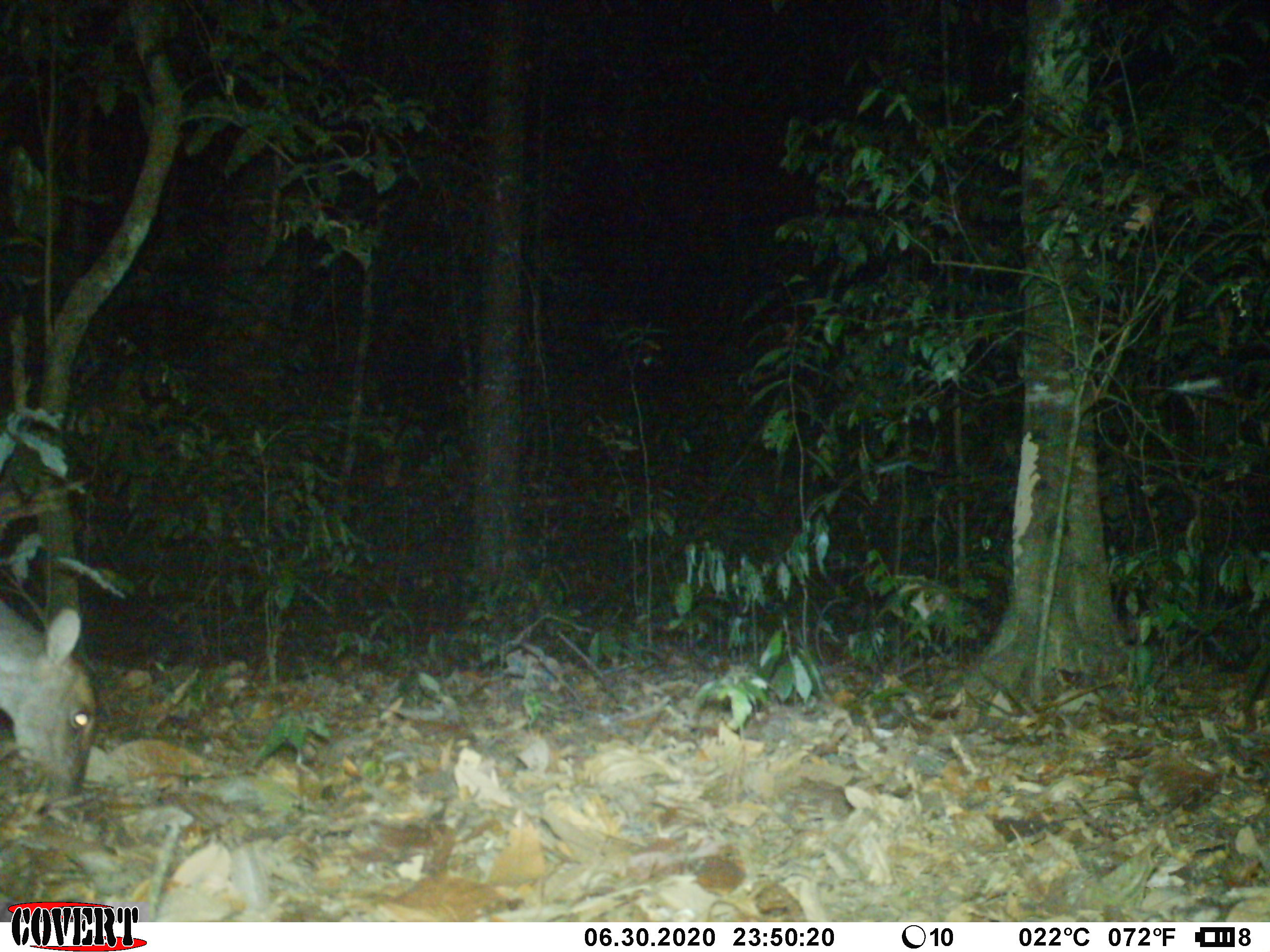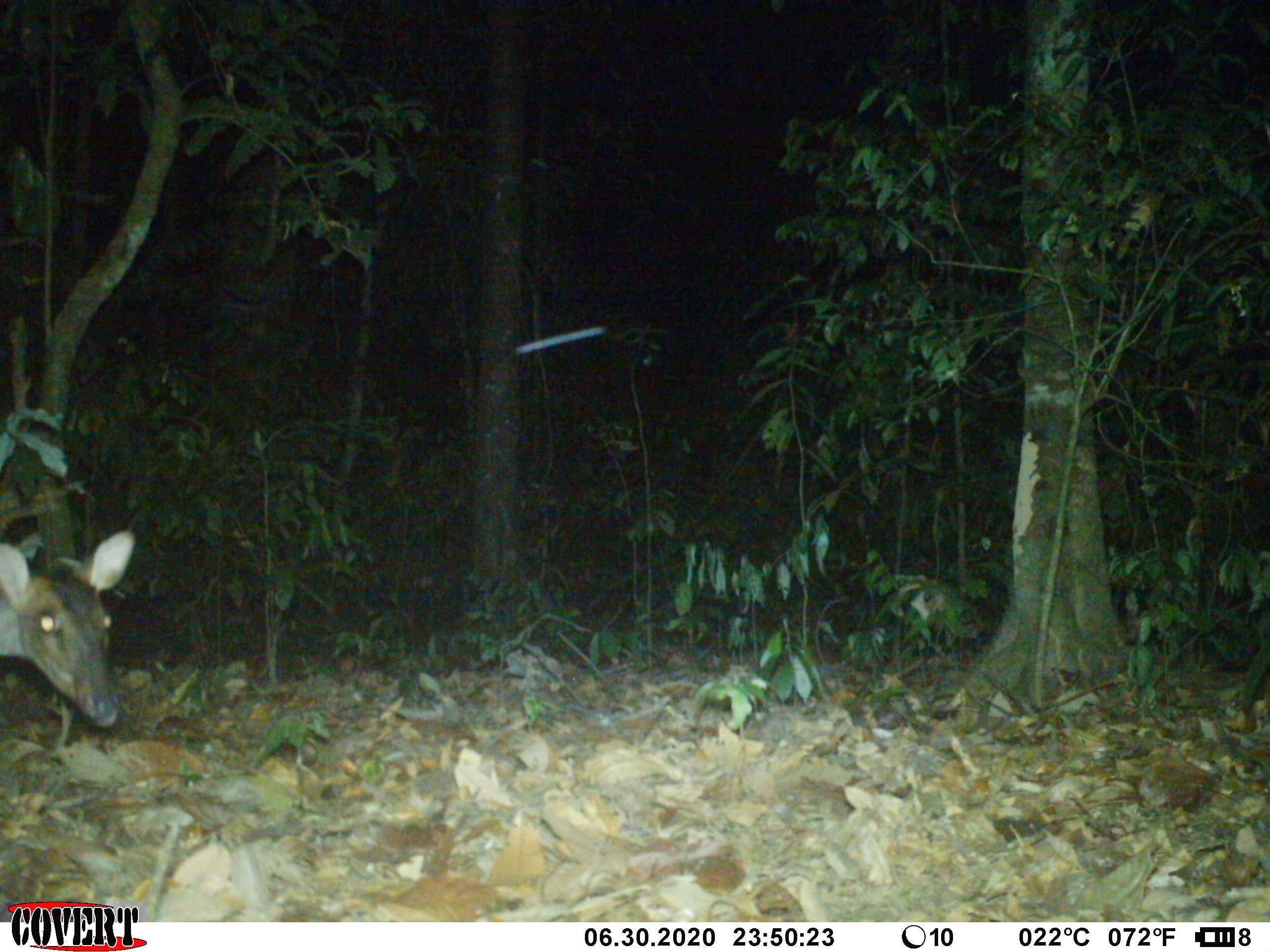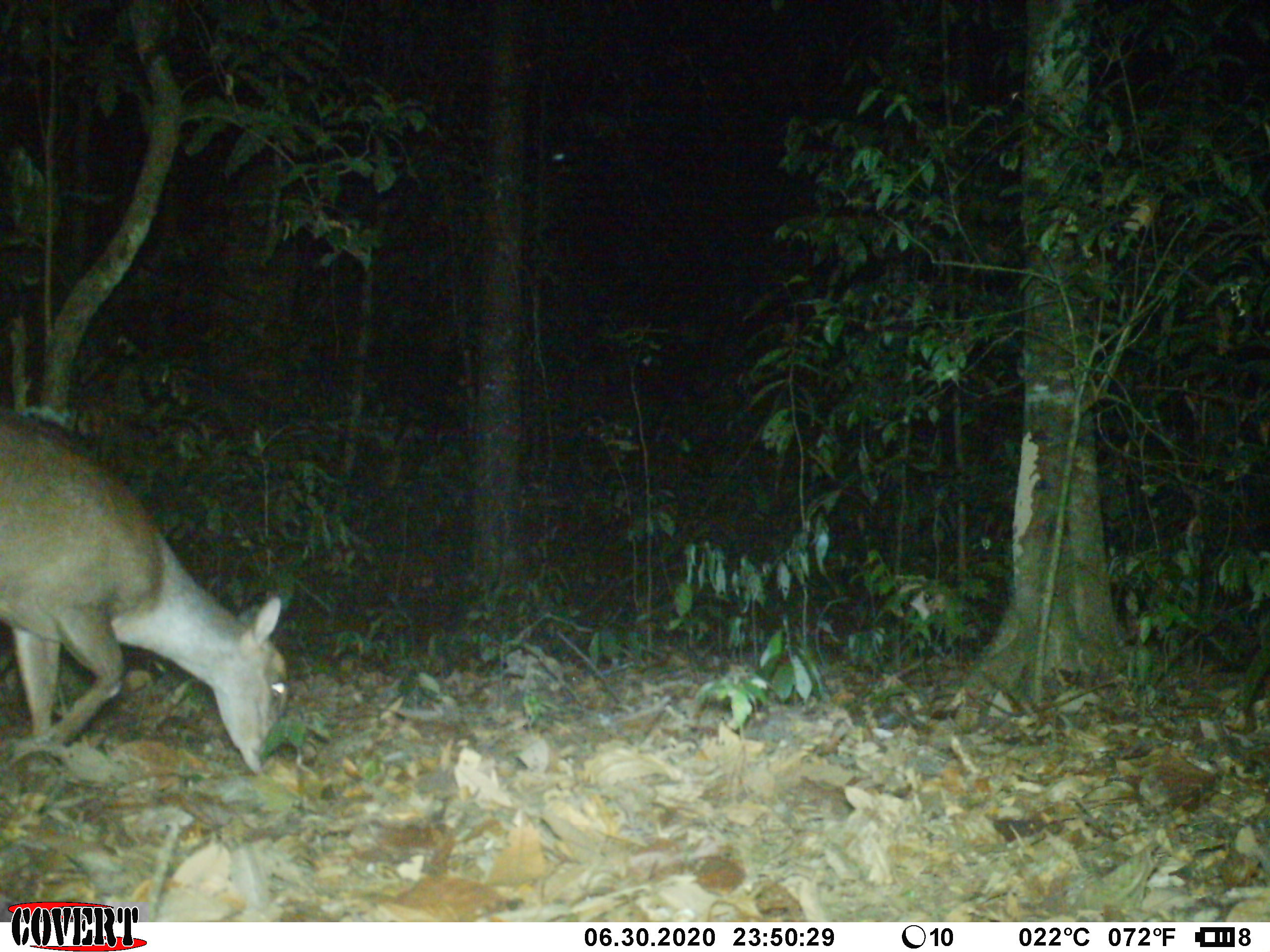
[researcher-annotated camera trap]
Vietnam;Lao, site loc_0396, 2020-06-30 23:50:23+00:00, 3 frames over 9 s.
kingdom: Animalia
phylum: Chordata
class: Mammalia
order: Artiodactyla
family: Cervidae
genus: Muntiacus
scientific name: Muntiacus vuquangensis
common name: large-antlered muntjac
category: large antlered muntjac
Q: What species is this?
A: Large antlered muntjac (large-antlered muntjac) (Muntiacus vuquangensis).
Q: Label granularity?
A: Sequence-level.